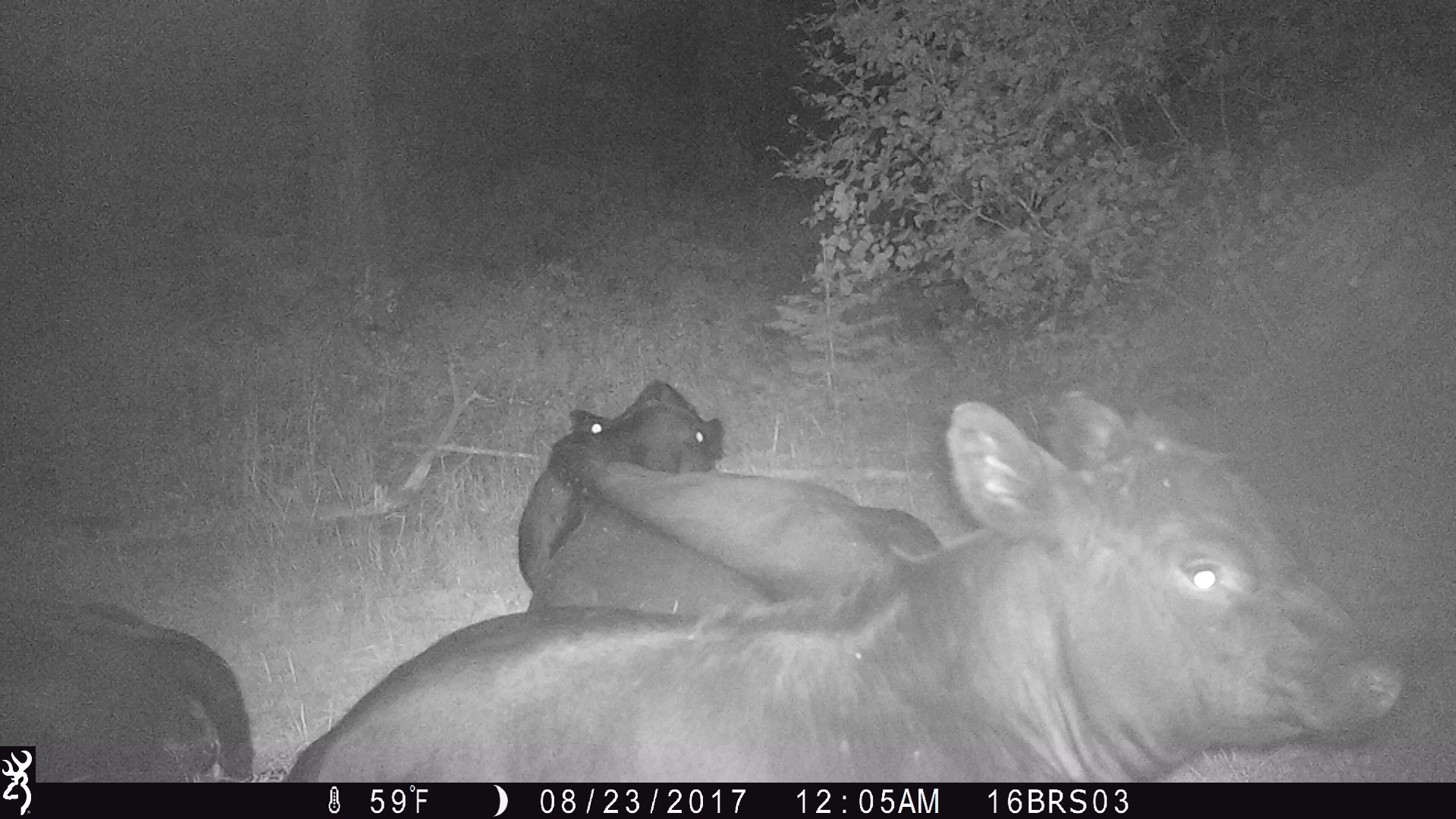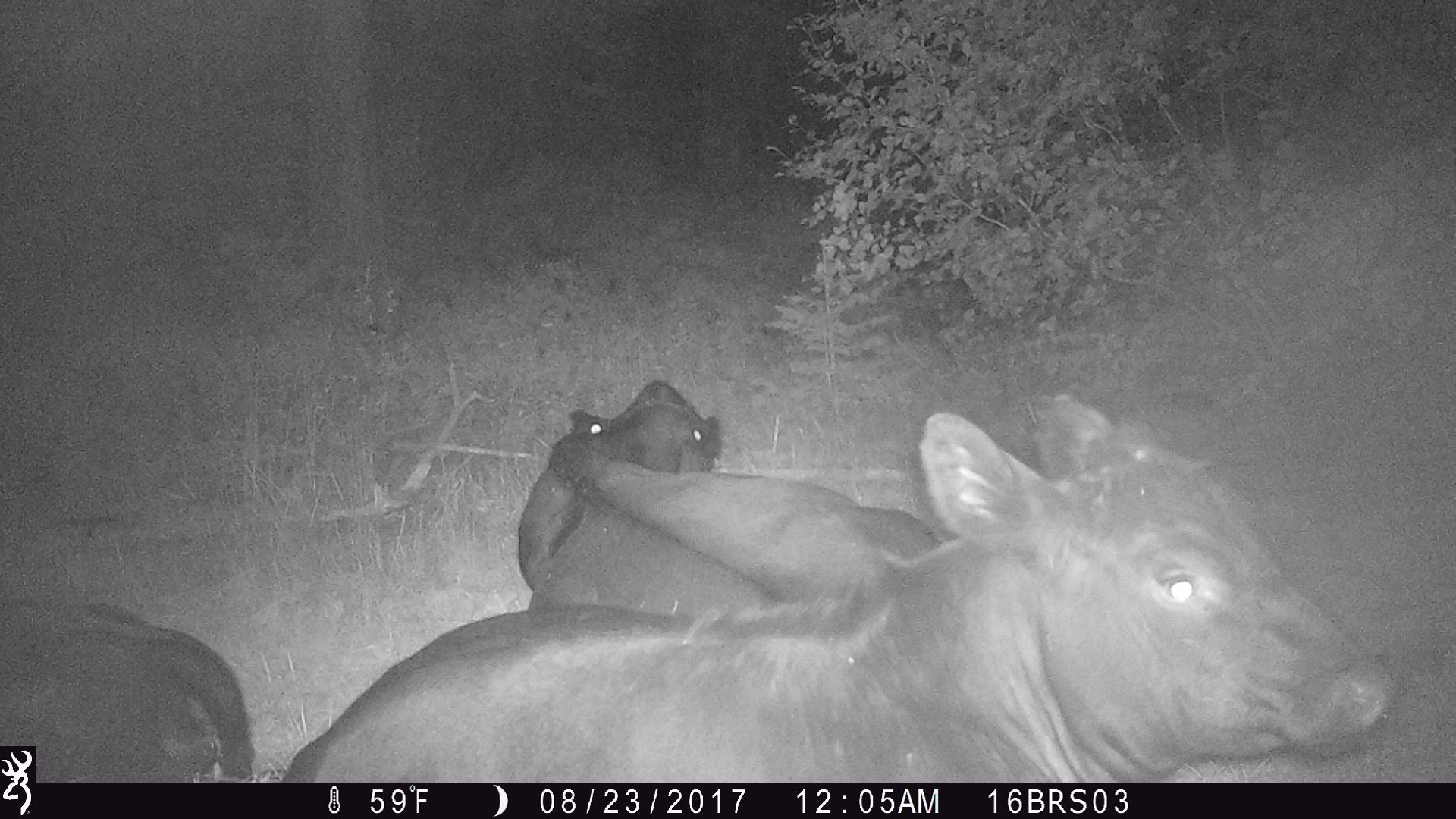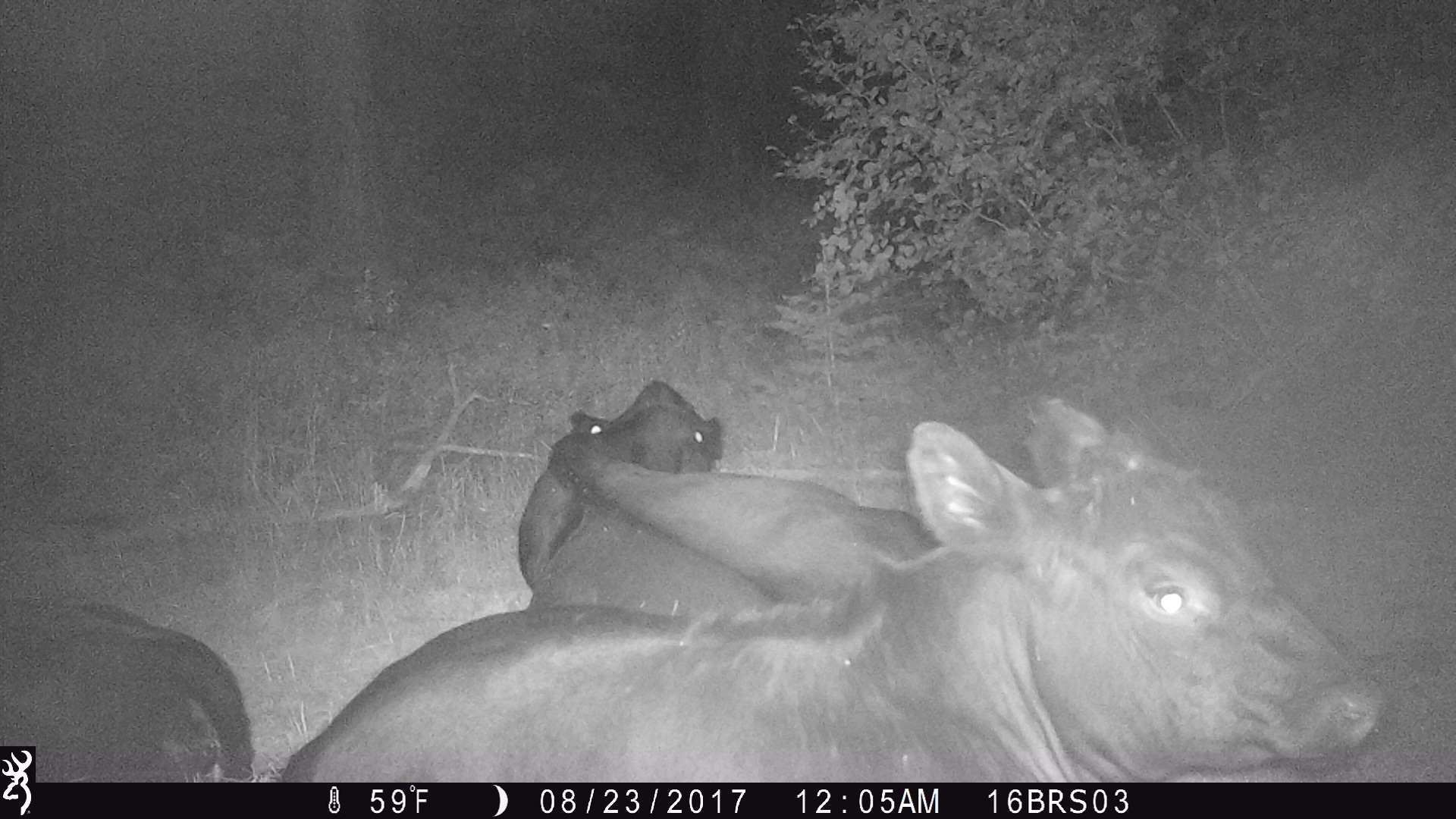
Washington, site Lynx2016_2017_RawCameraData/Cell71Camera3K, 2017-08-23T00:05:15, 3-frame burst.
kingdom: Animalia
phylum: Chordata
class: Mammalia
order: Artiodactyla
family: Bovidae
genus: Bos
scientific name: Bos taurus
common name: domestic cattle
Domestic cattle (Bos taurus). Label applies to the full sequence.